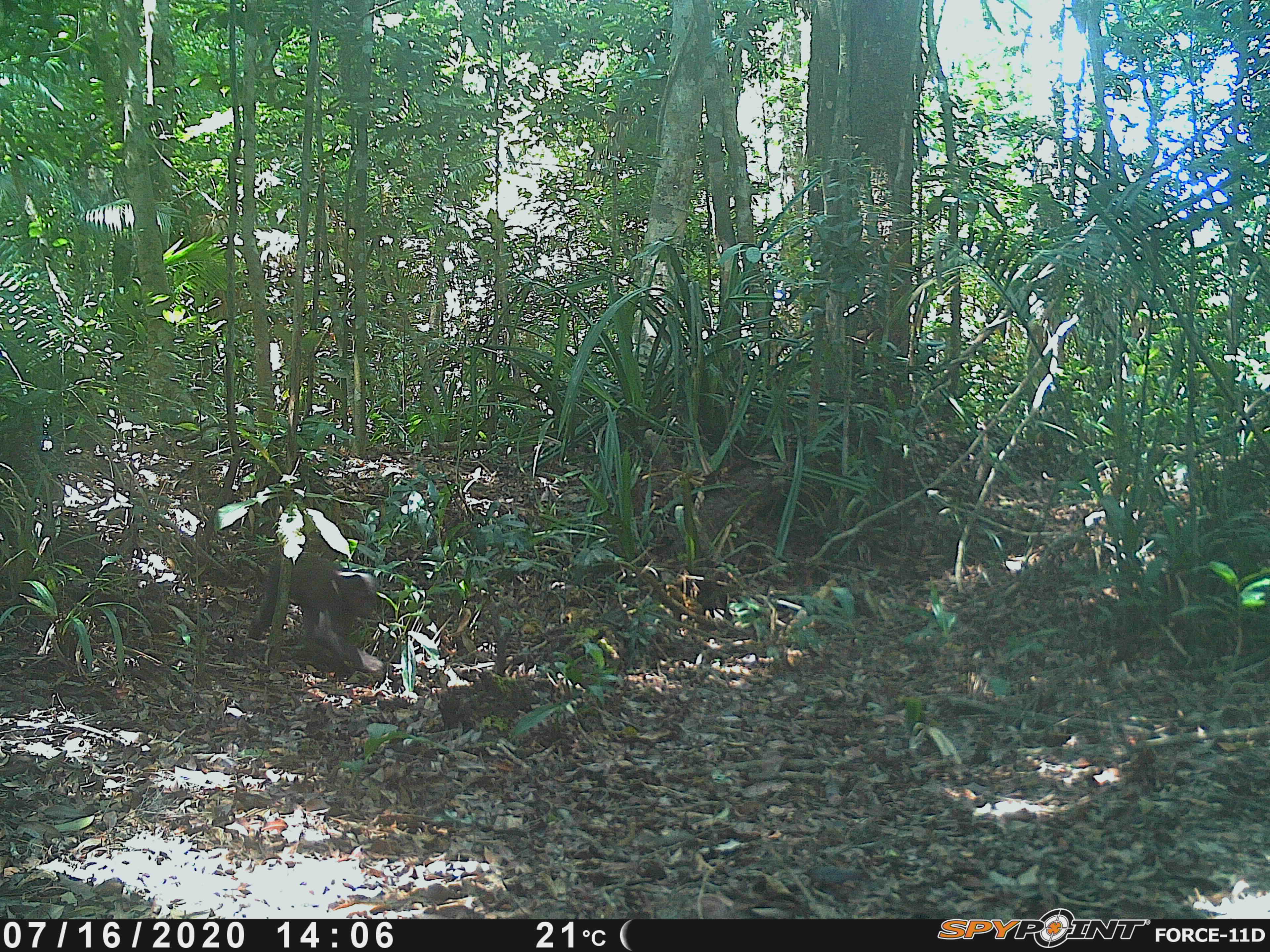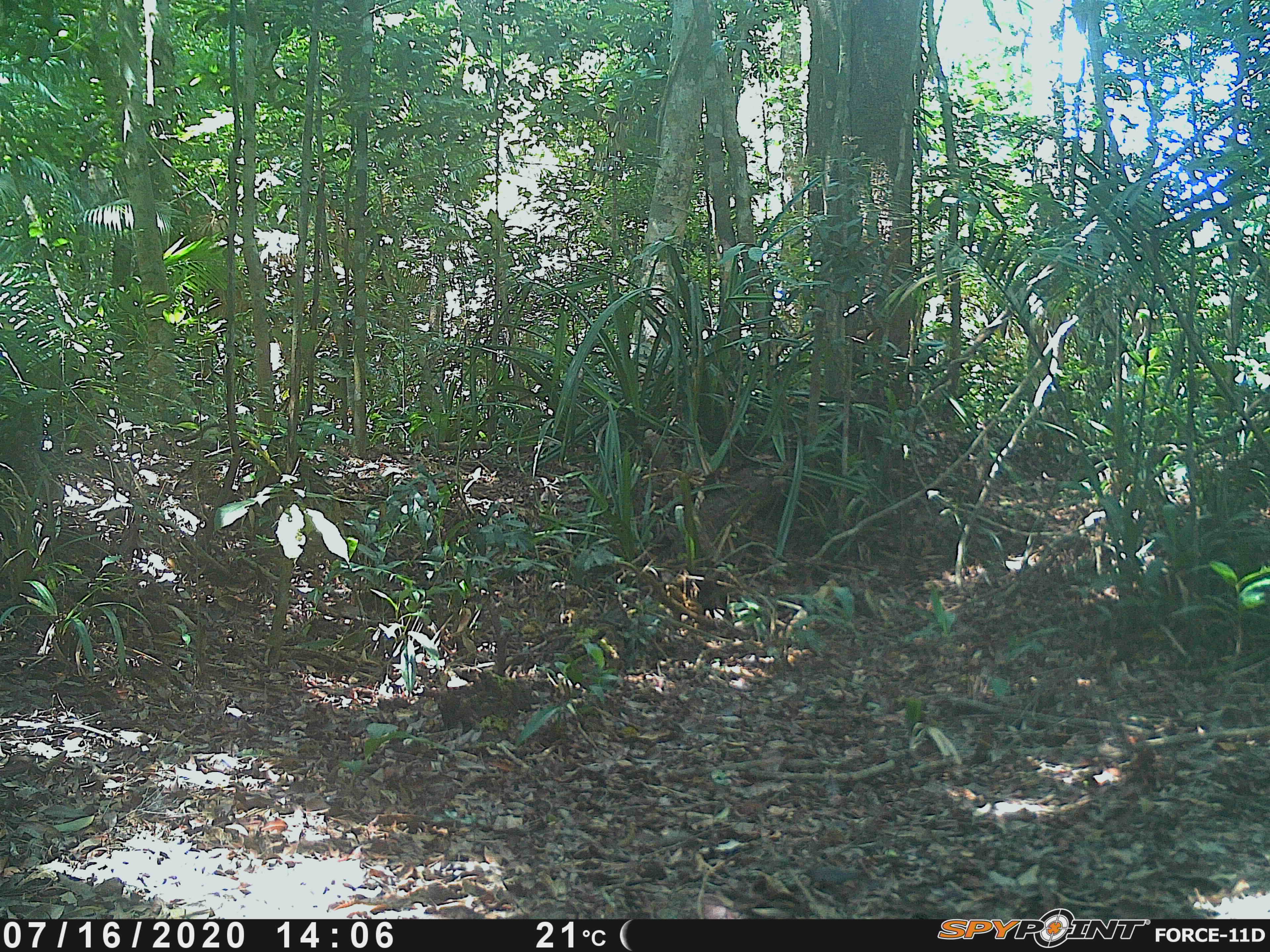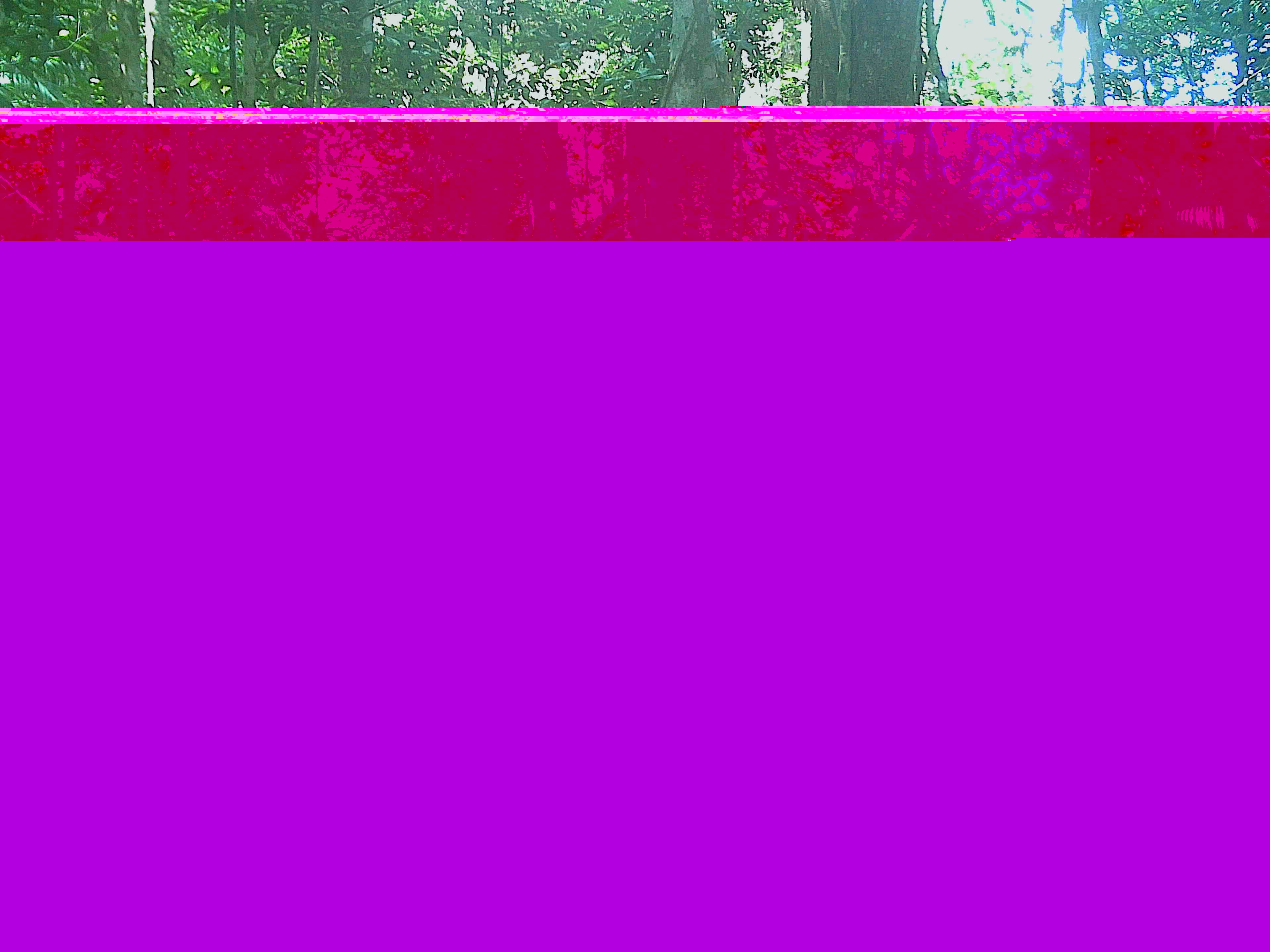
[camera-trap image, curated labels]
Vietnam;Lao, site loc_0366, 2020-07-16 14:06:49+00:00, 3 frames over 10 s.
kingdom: Animalia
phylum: Chordata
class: Mammalia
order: Primates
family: Cercopithecidae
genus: Macaca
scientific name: Macaca arctoides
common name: stump-tailed macaque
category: stump tailed macaque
Stump tailed macaque (stump-tailed macaque) (Macaca arctoides). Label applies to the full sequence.